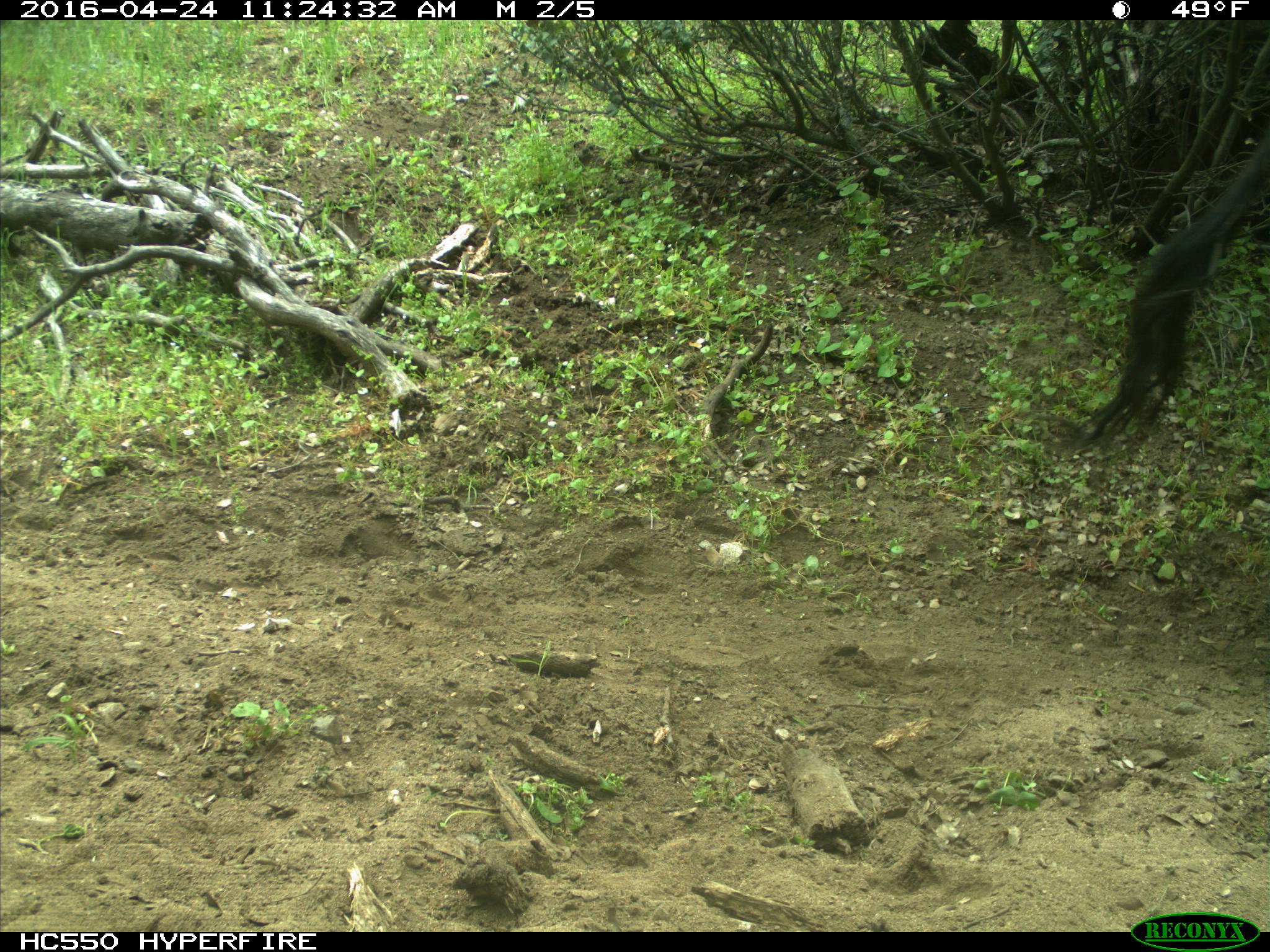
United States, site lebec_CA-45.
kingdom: Animalia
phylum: Chordata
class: Mammalia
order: Artiodactyla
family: Bovidae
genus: Bos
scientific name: Bos taurus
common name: domestic cow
Bos taurus (domestic cow).